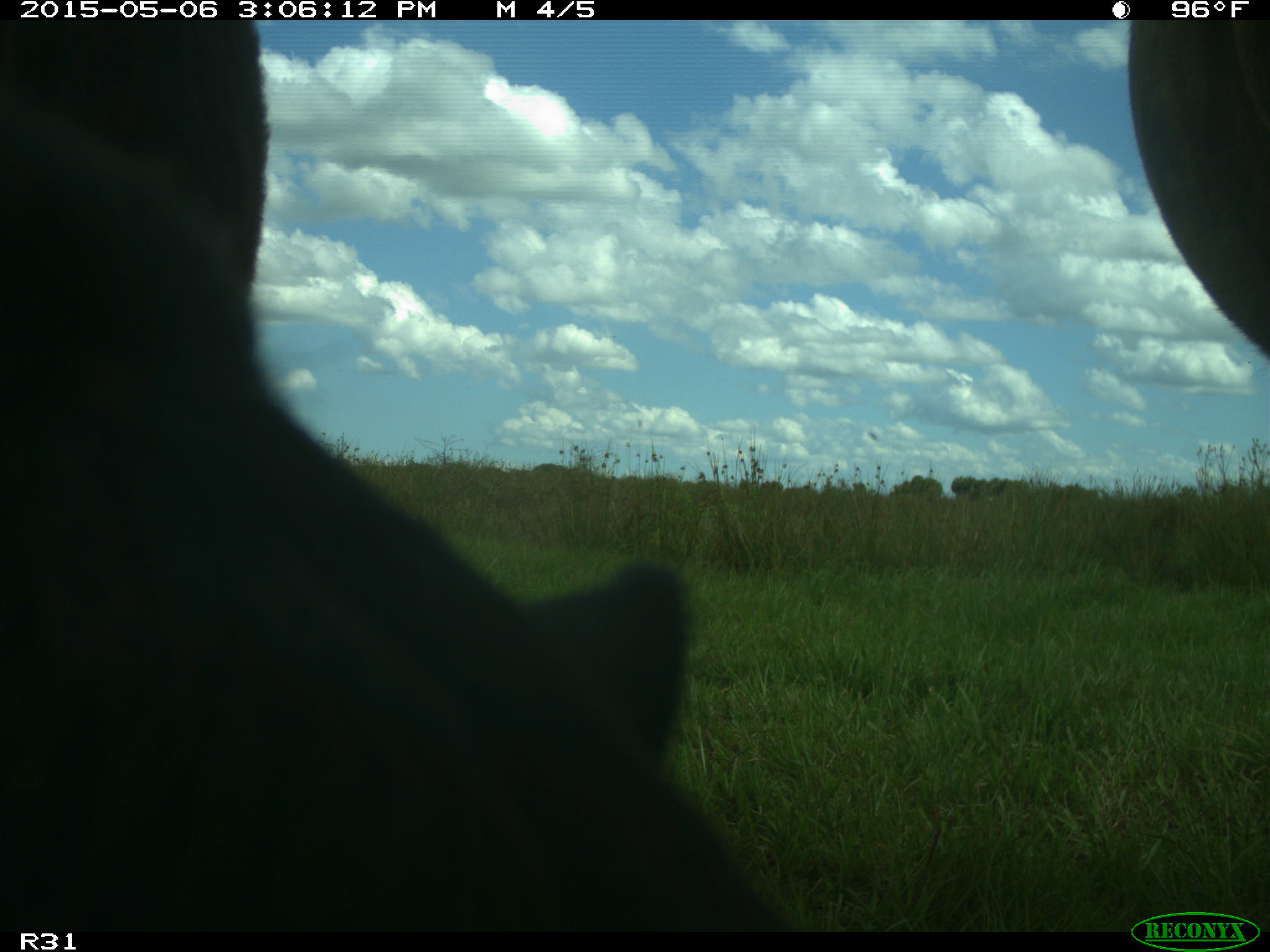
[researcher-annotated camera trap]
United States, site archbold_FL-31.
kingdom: Animalia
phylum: Chordata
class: Mammalia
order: Artiodactyla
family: Bovidae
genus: Bos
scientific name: Bos taurus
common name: domestic cow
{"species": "Bos taurus (domestic cow)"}